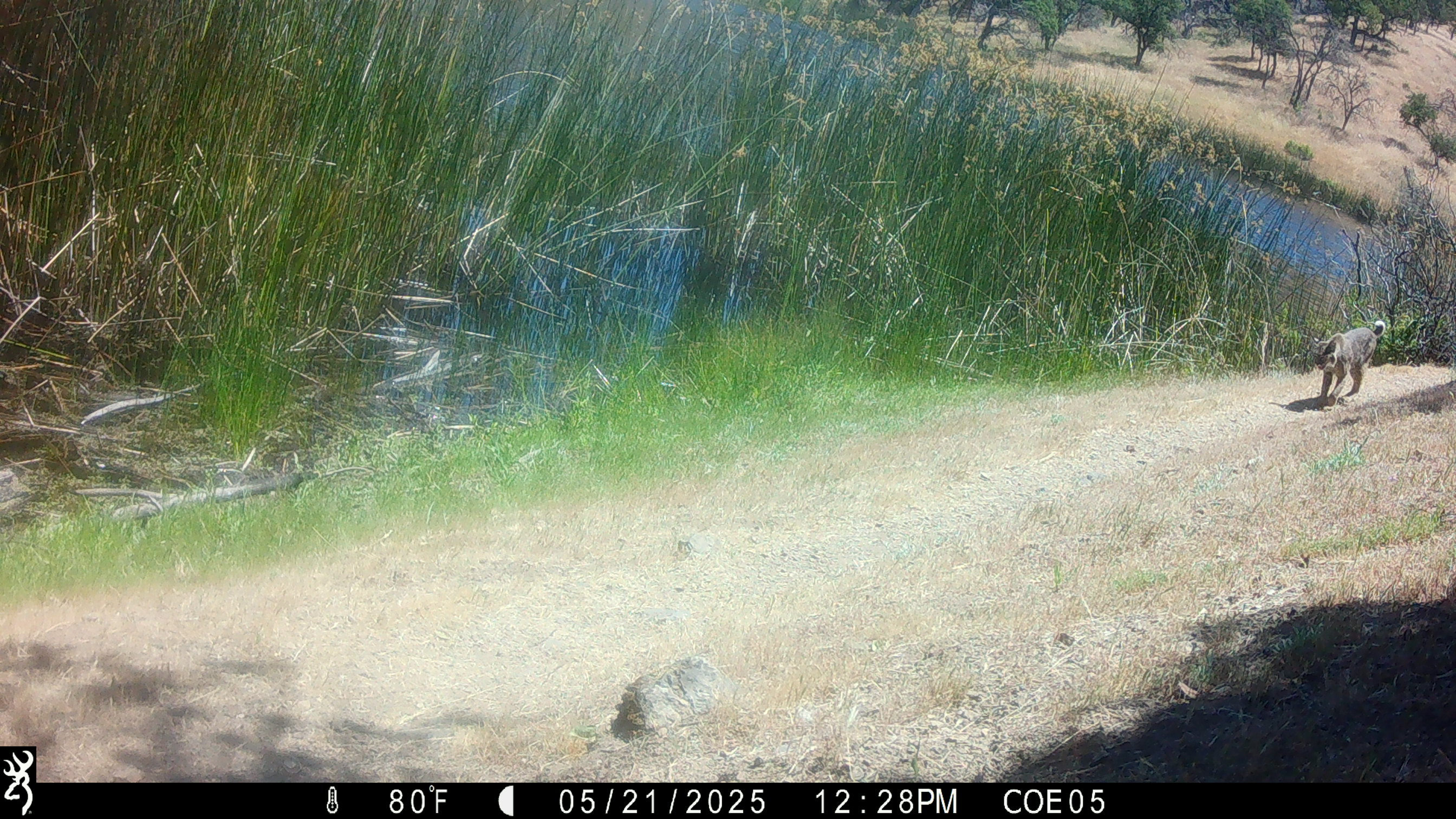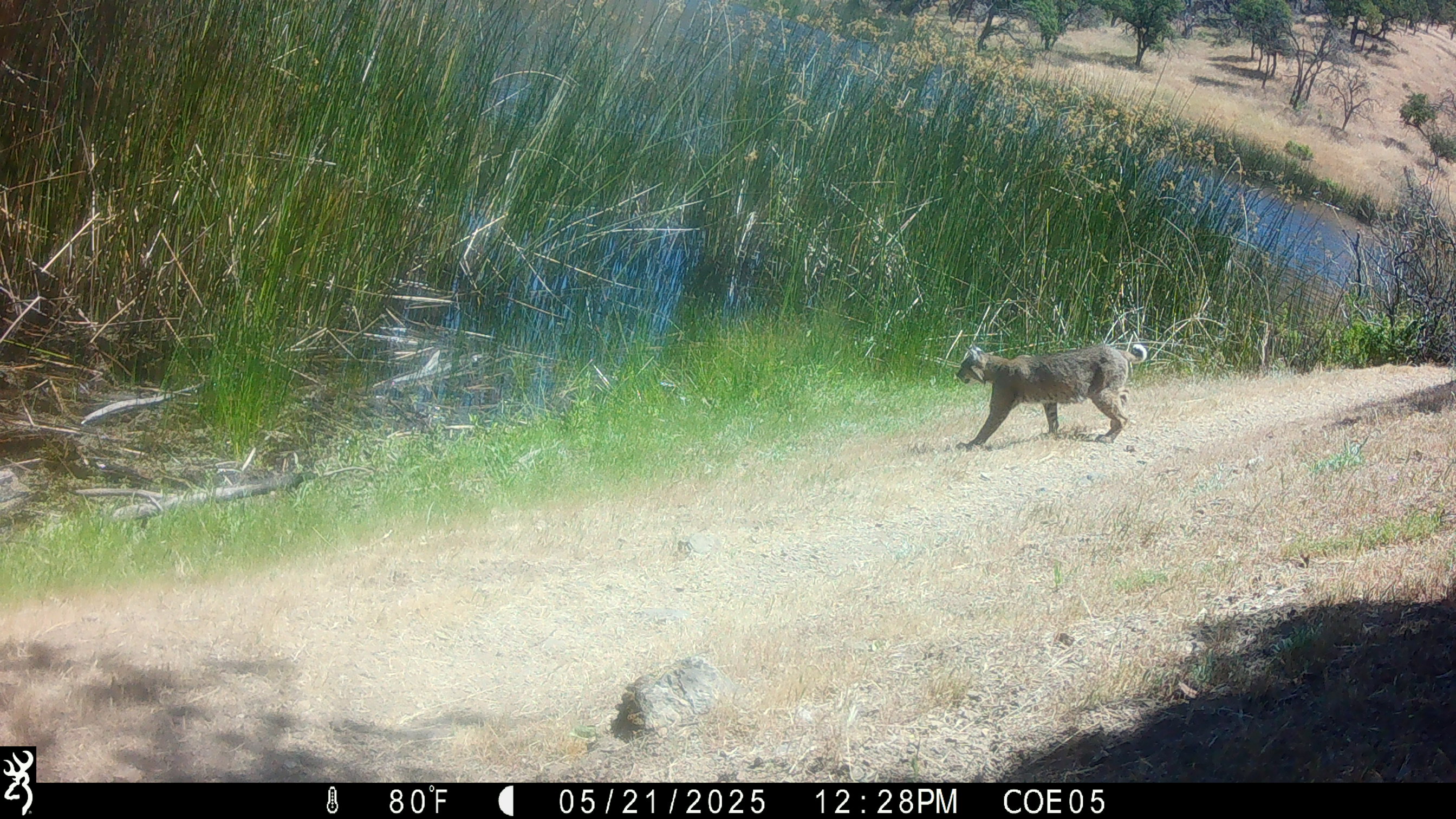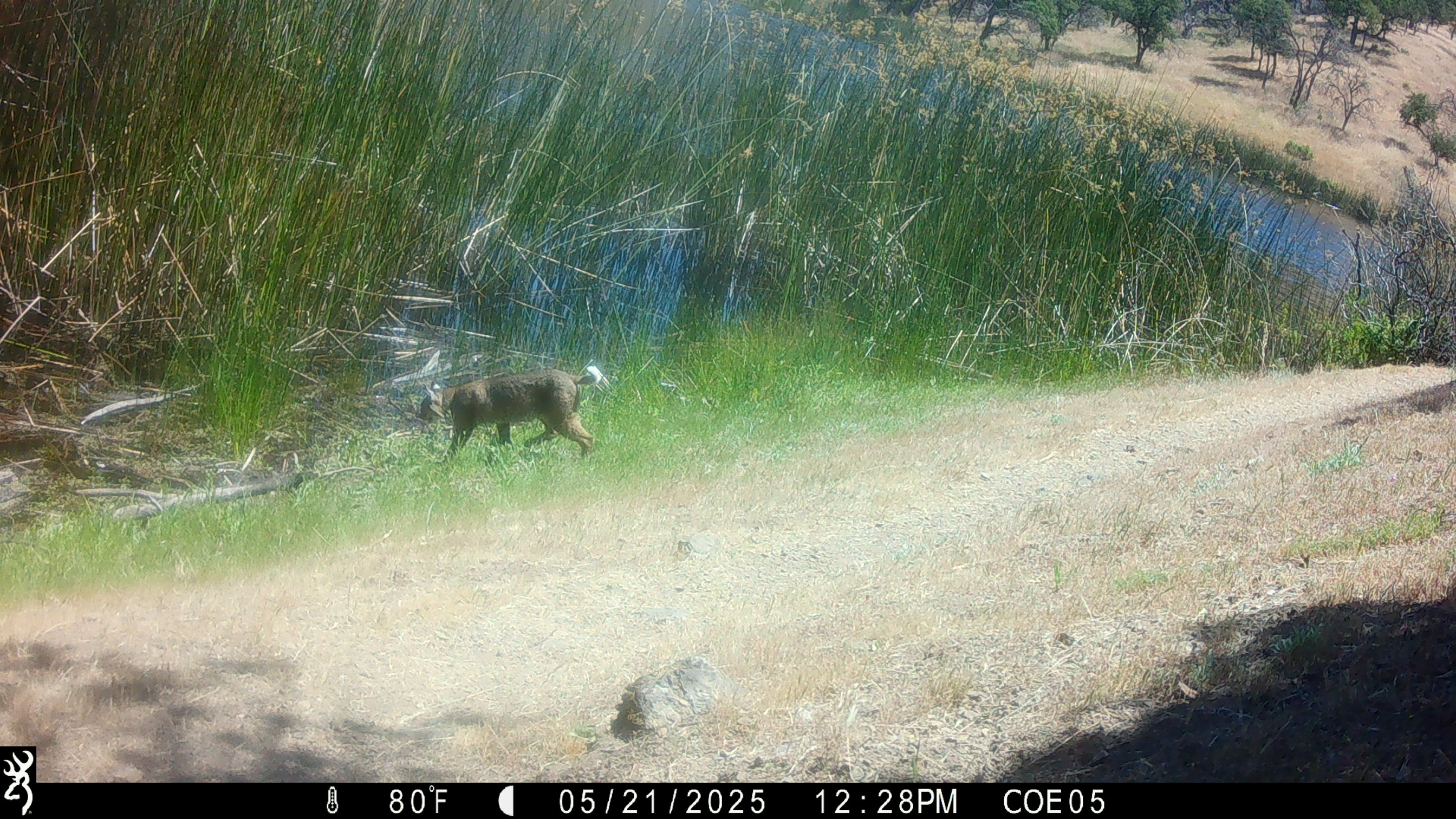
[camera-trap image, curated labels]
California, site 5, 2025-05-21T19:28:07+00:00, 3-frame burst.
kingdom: Animalia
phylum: Chordata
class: Mammalia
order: Carnivora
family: Felidae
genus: Lynx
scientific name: Lynx rufus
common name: bobcat